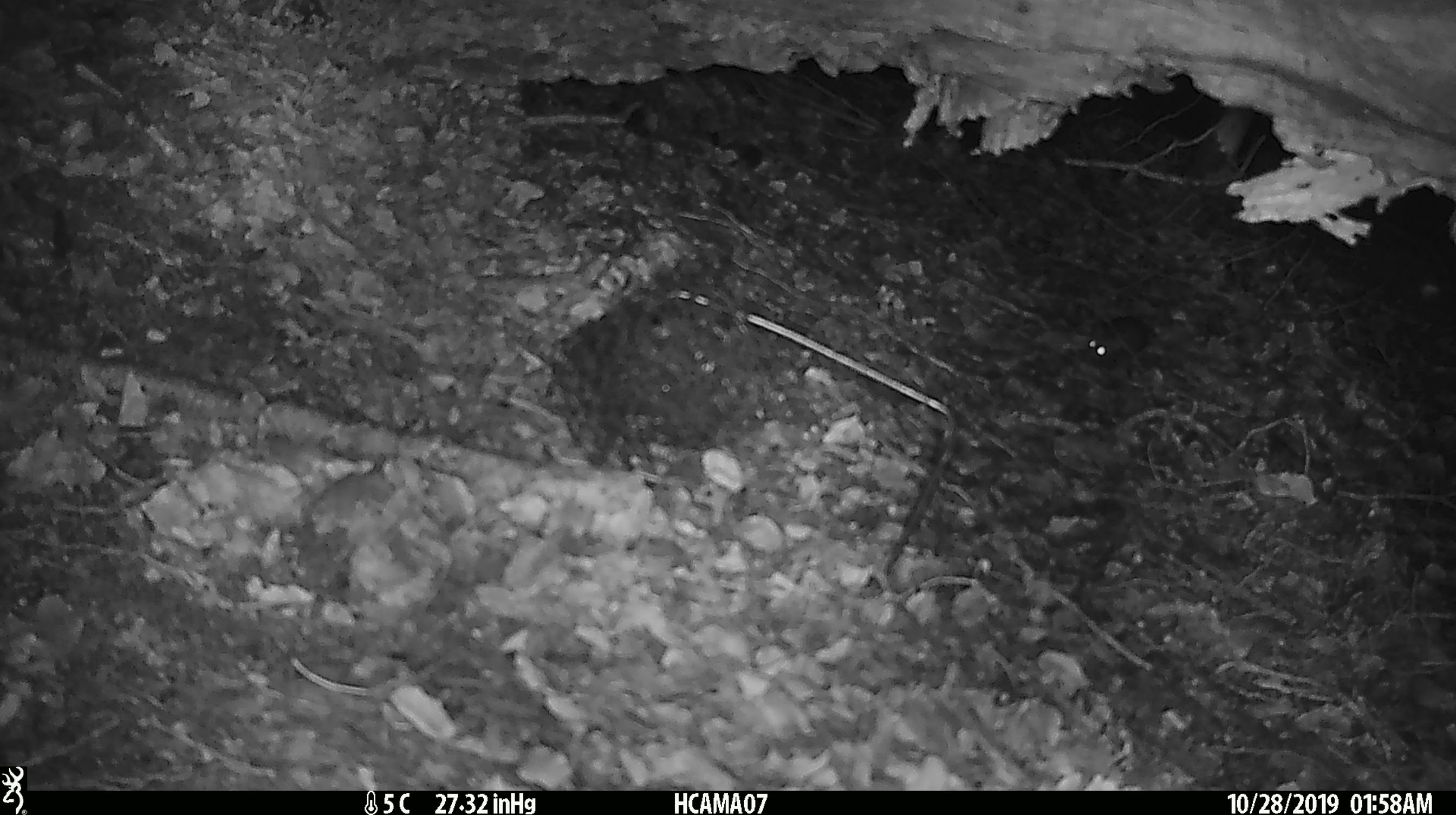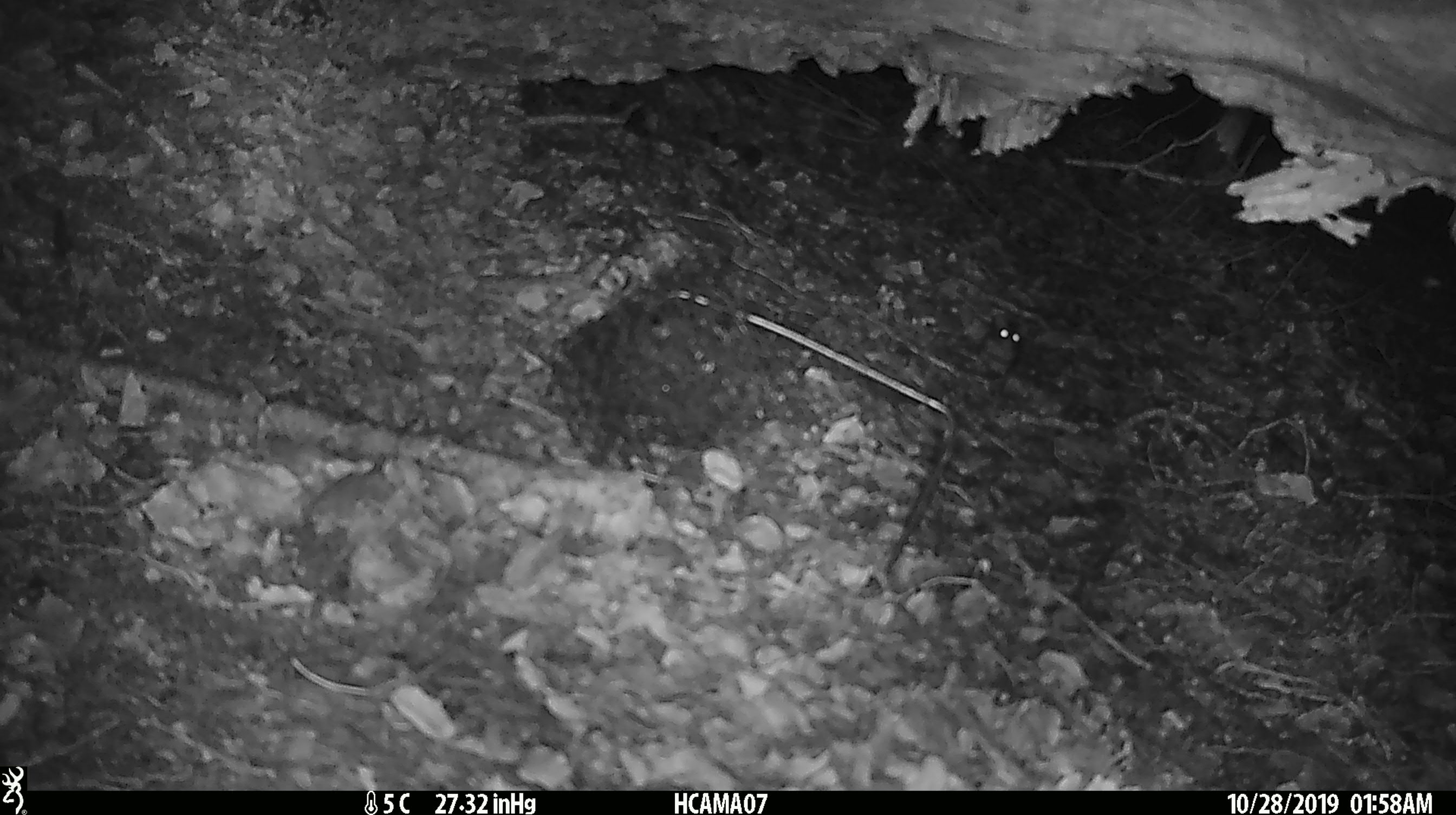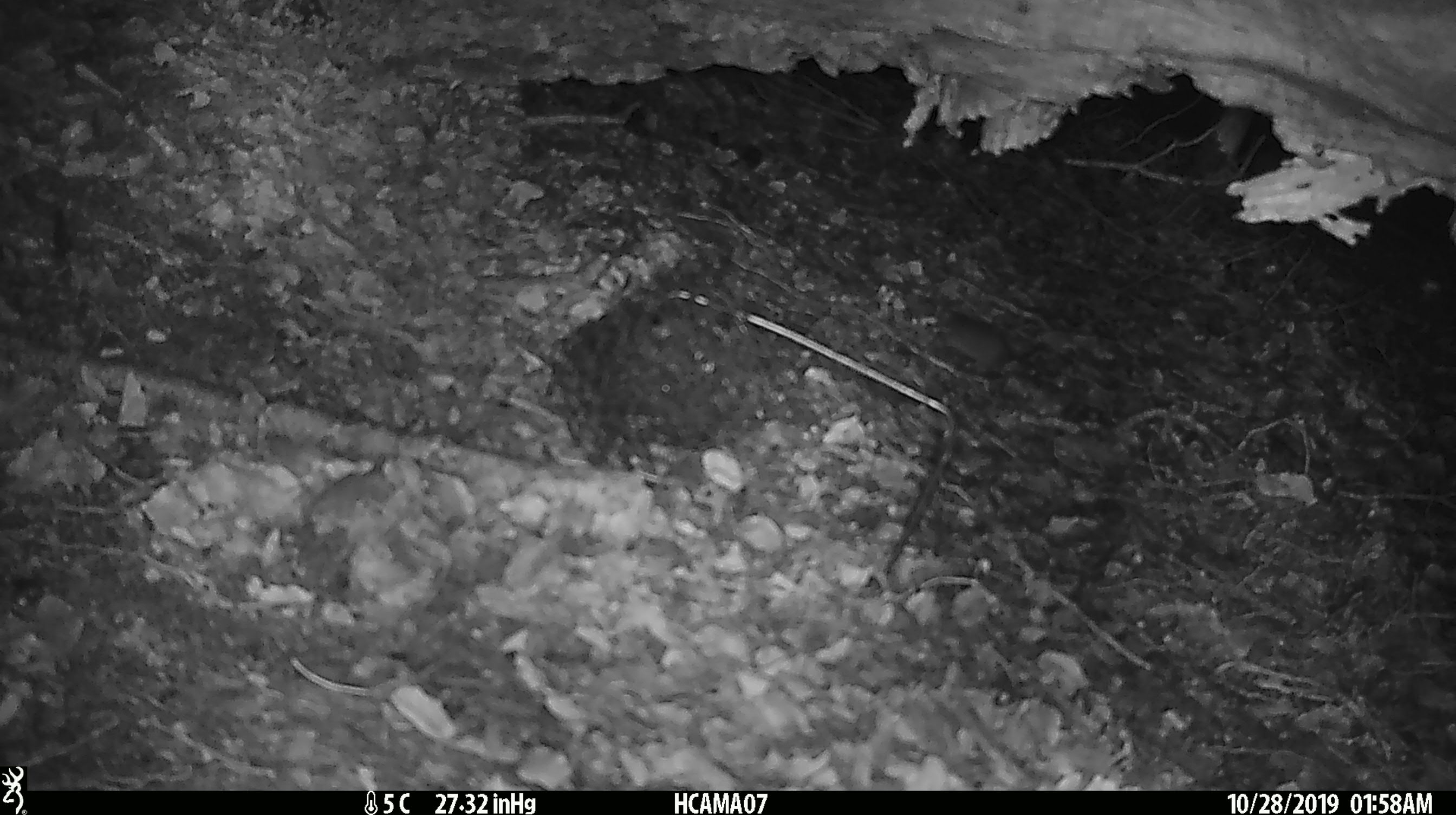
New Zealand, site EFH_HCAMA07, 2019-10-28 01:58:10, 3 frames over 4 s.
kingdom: Animalia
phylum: Chordata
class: Mammalia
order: Rodentia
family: Muridae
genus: Mus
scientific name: Mus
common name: mouse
Mouse (Mus).